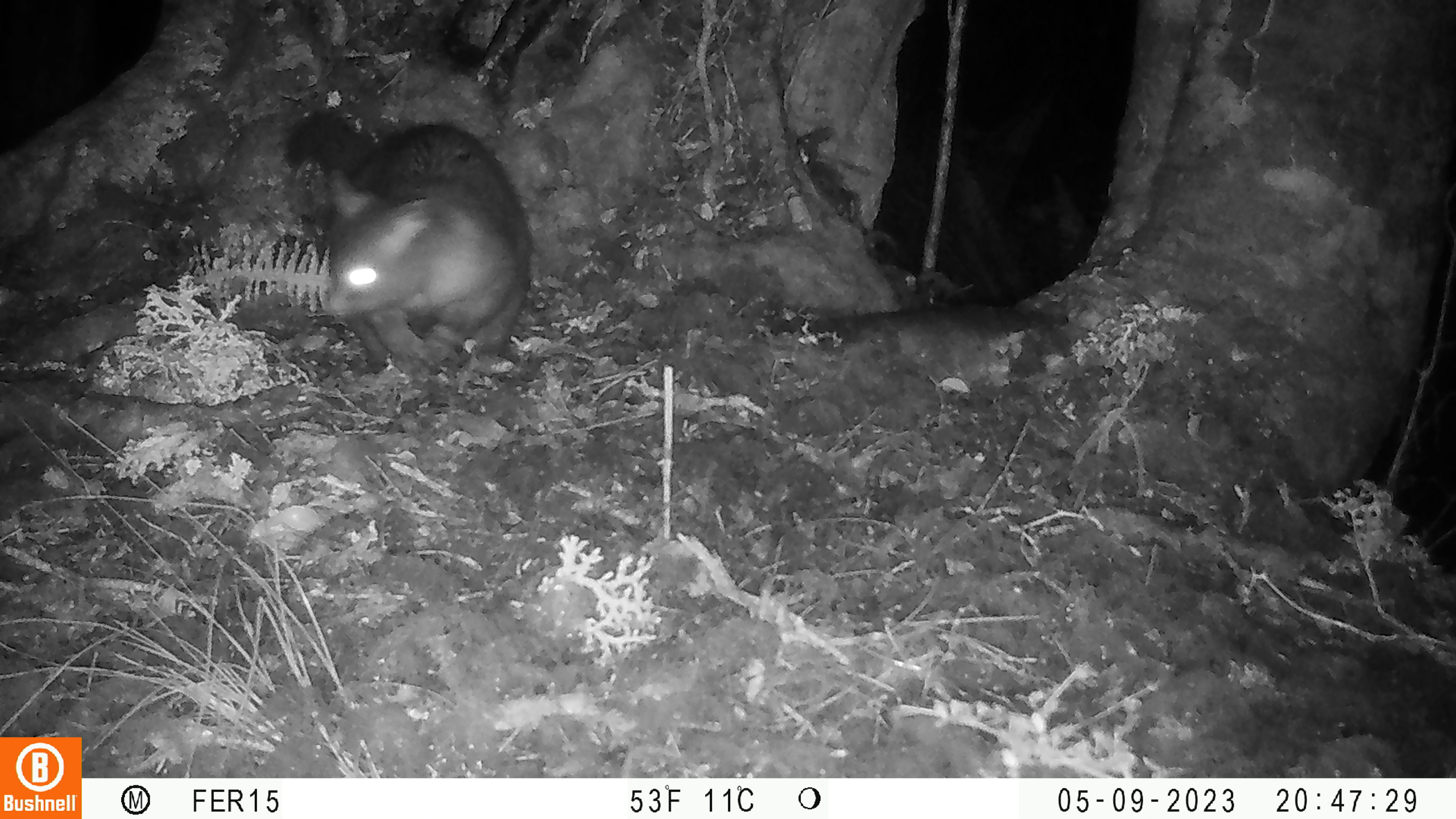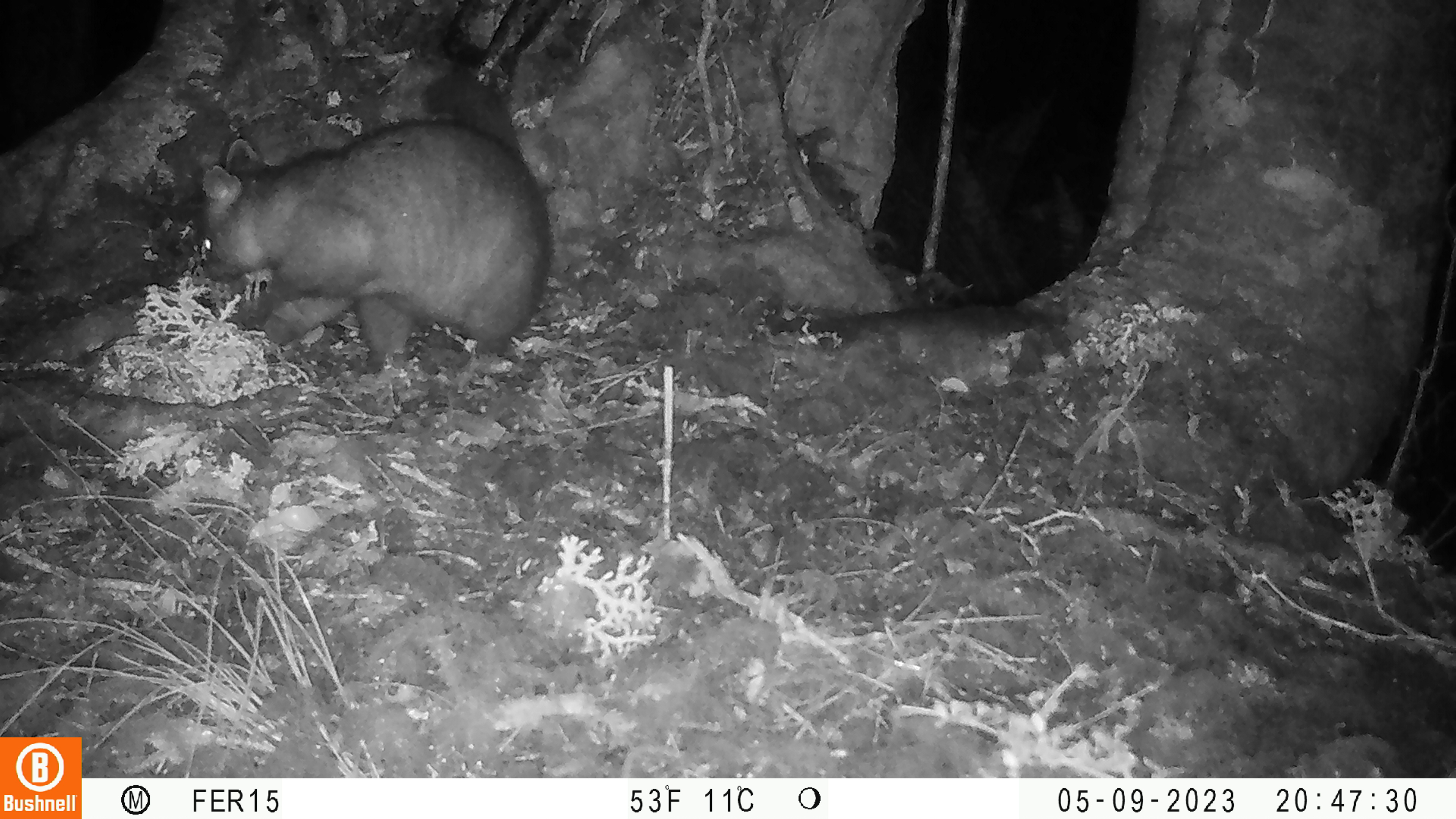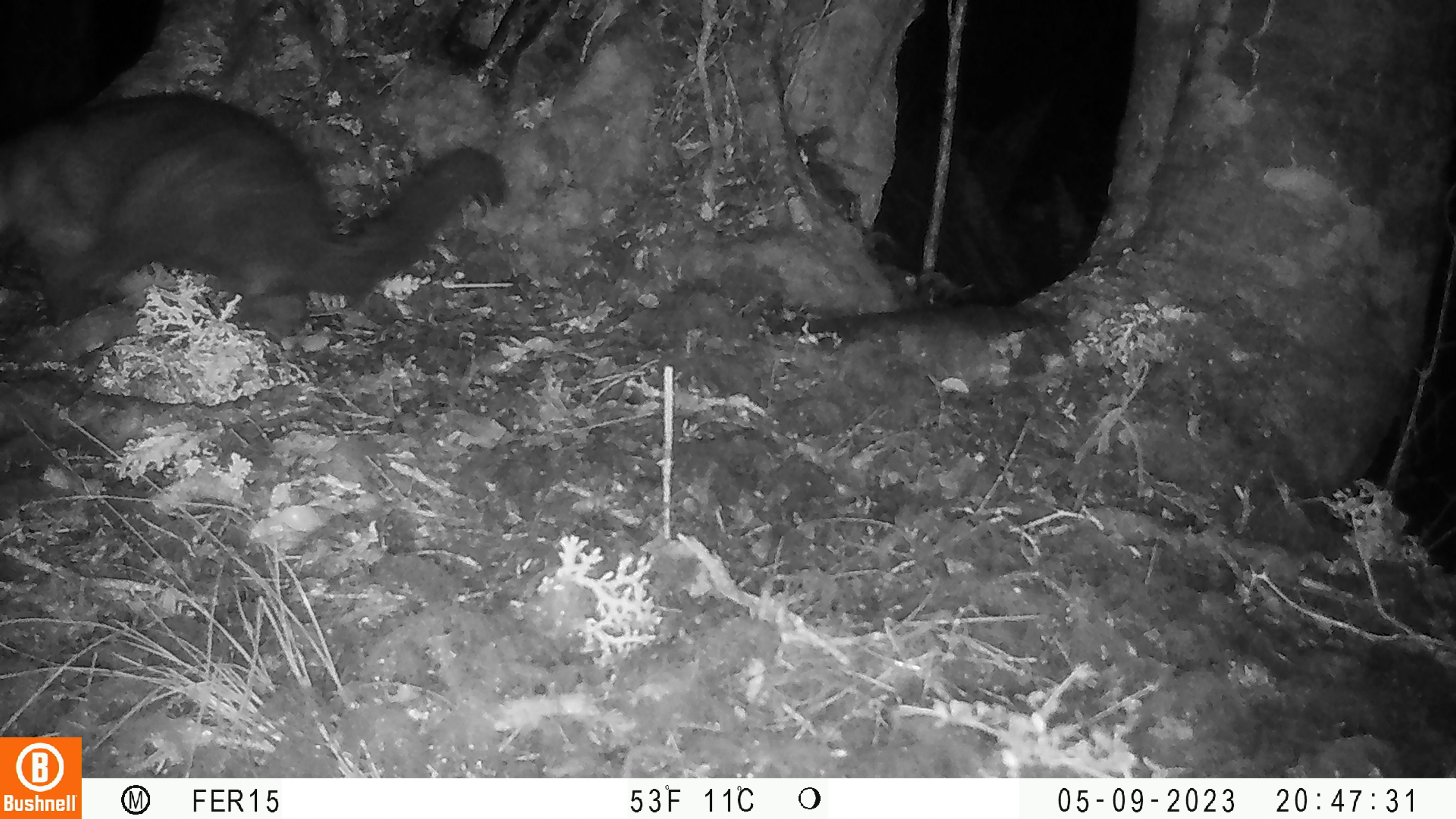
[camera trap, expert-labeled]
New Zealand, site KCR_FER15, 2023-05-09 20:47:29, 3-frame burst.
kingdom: Animalia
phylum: Chordata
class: Mammalia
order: Diprotodontia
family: Phalangeridae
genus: Trichosurus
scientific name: Trichosurus vulpecula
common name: common brushtail possum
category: possum